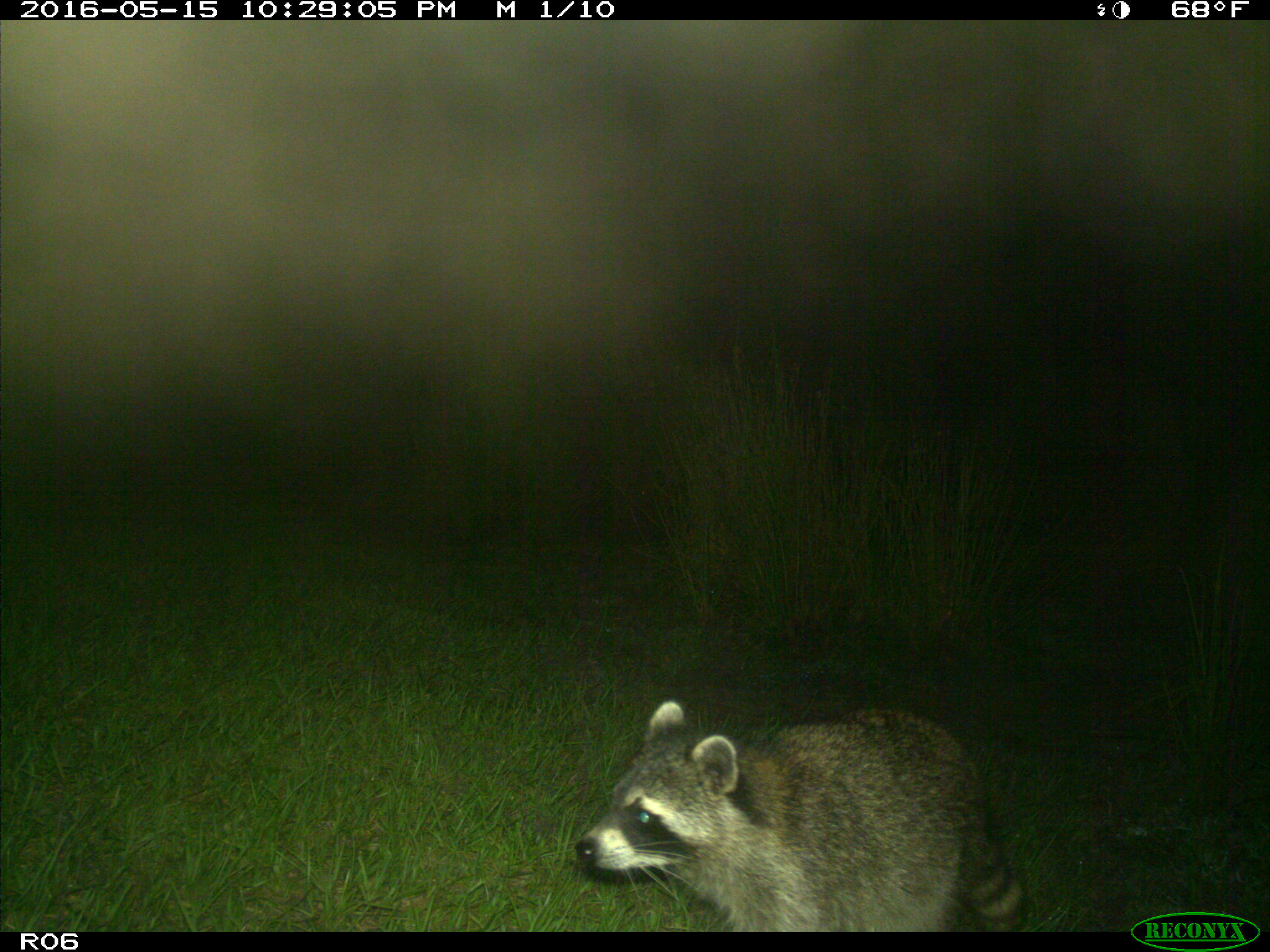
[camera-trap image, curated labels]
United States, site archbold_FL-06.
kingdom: Animalia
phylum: Chordata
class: Mammalia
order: Carnivora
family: Procyonidae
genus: Procyon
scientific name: Procyon lotor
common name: common raccoon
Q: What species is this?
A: Procyon lotor (common raccoon).